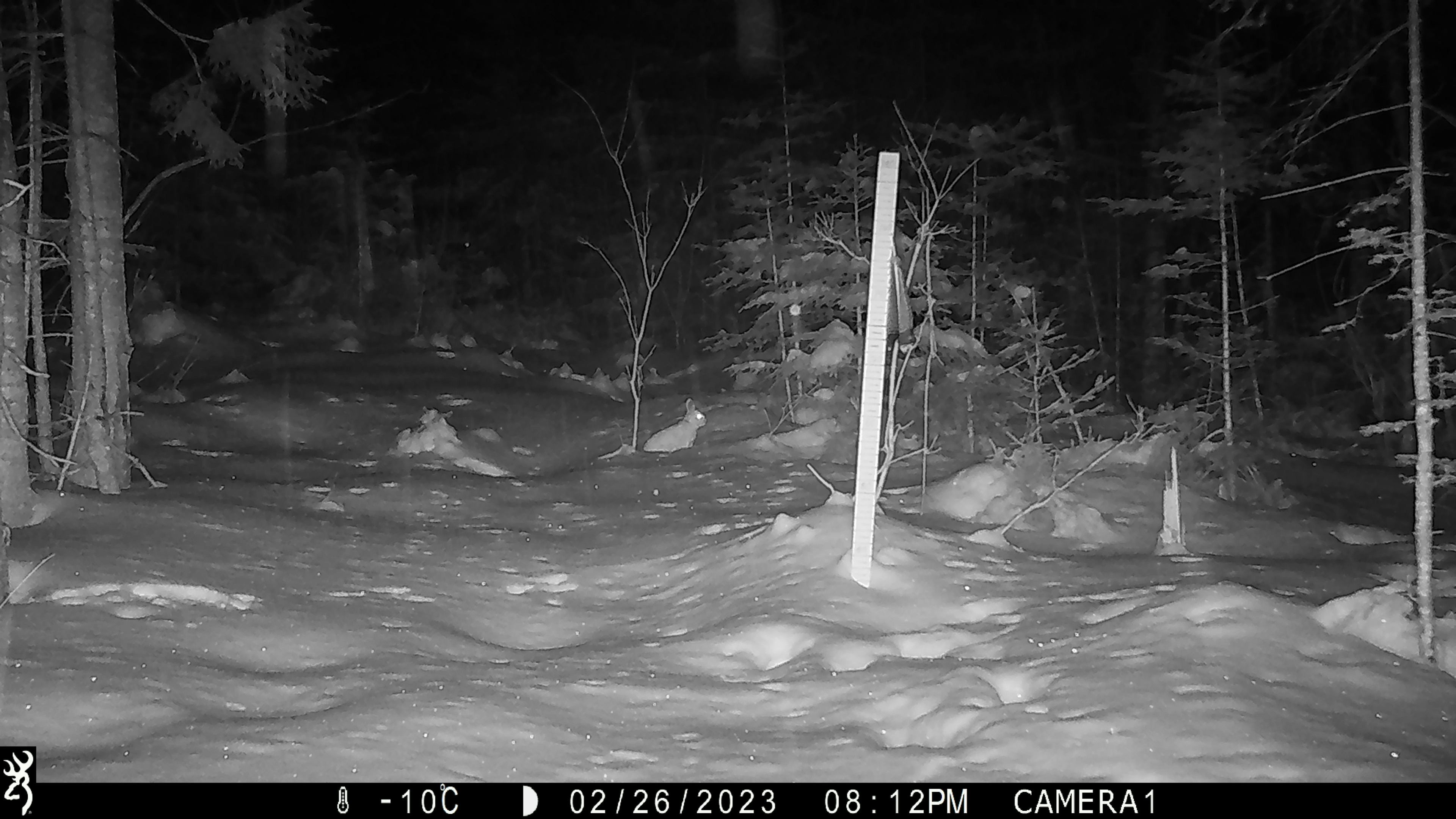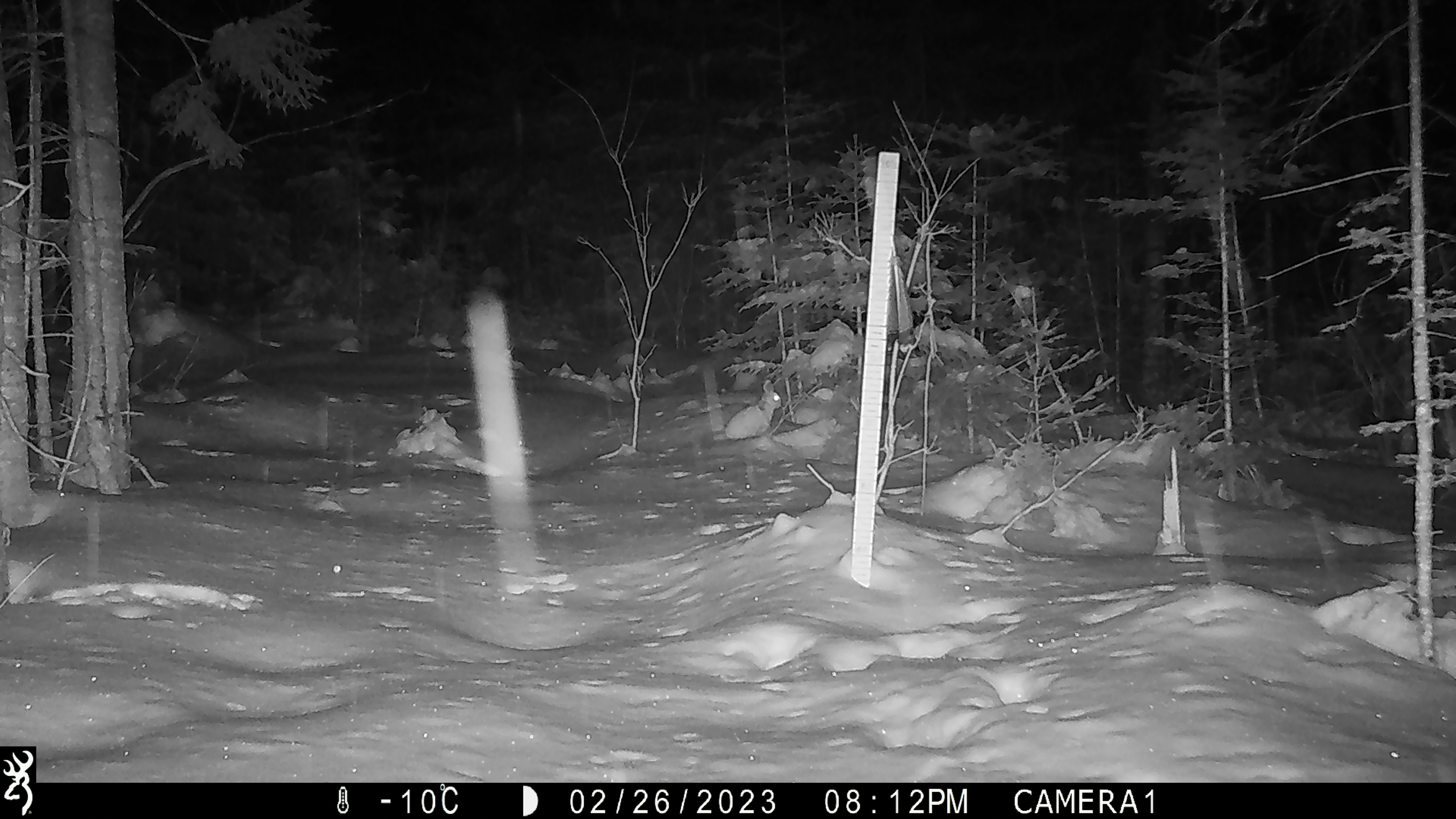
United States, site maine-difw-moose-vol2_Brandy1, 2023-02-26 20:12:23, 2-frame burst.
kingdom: Animalia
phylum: Chordata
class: Mammalia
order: Lagomorpha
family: Leporidae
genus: Lepus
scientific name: Lepus americanus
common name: snowshoe hare